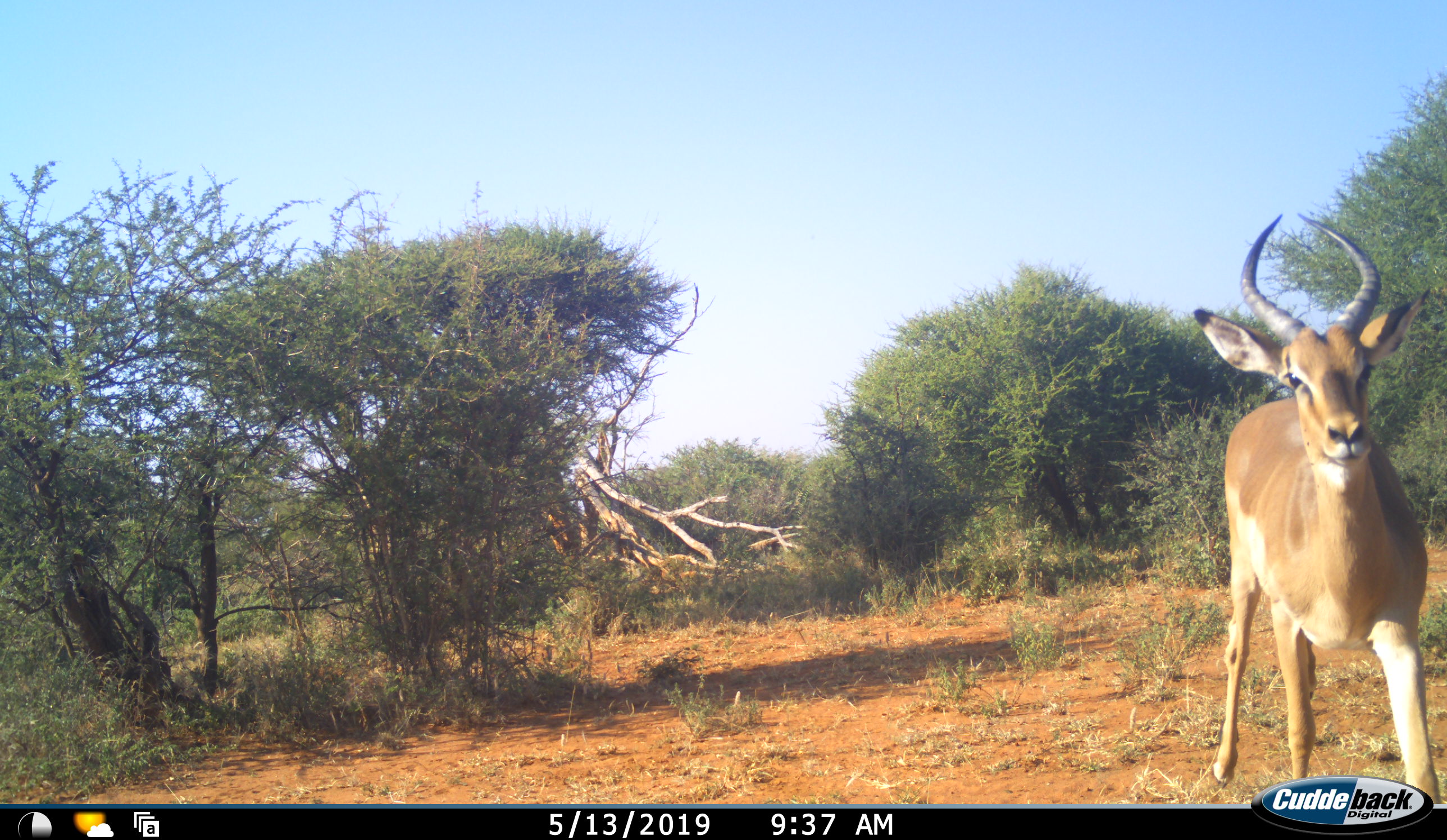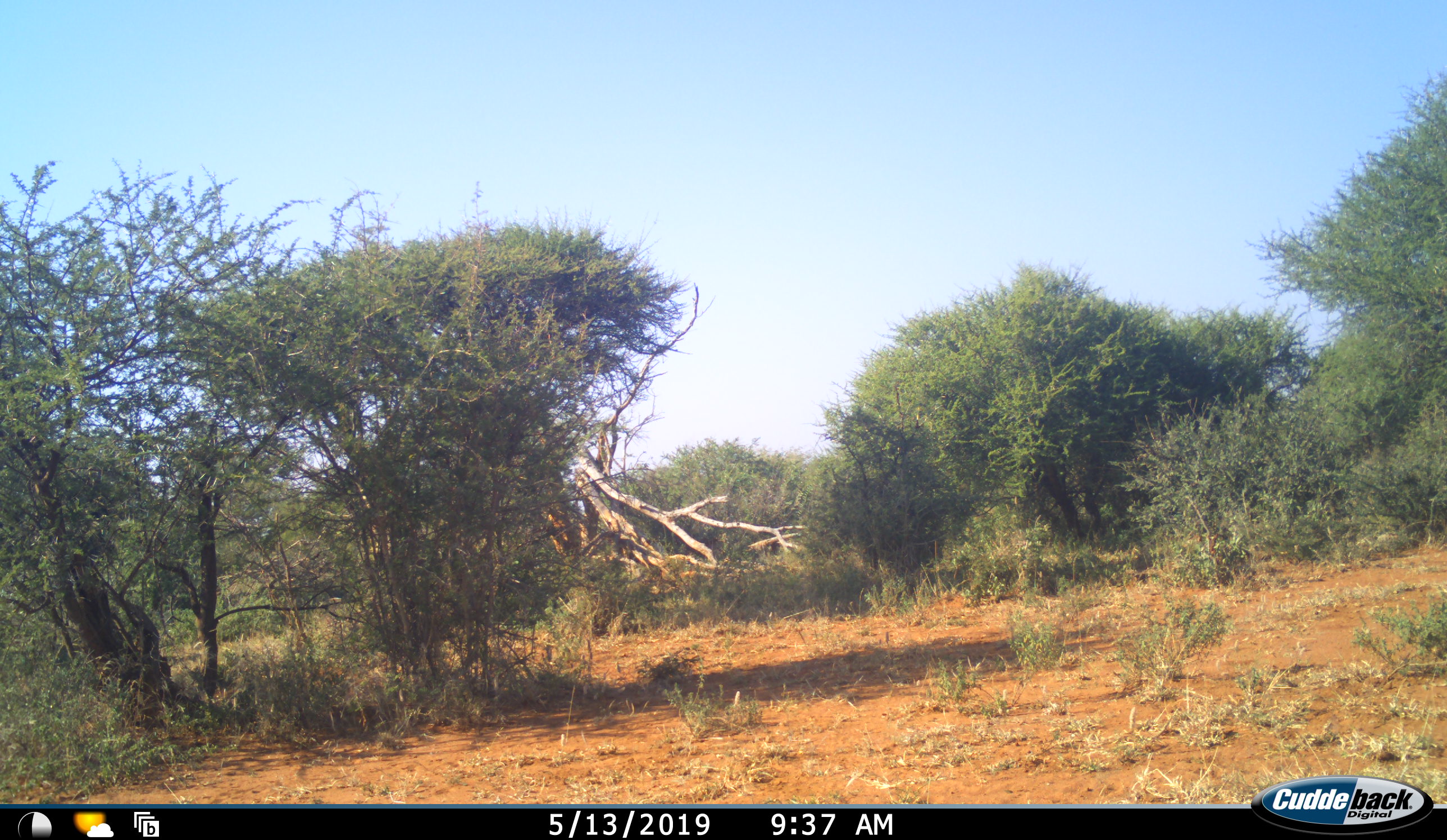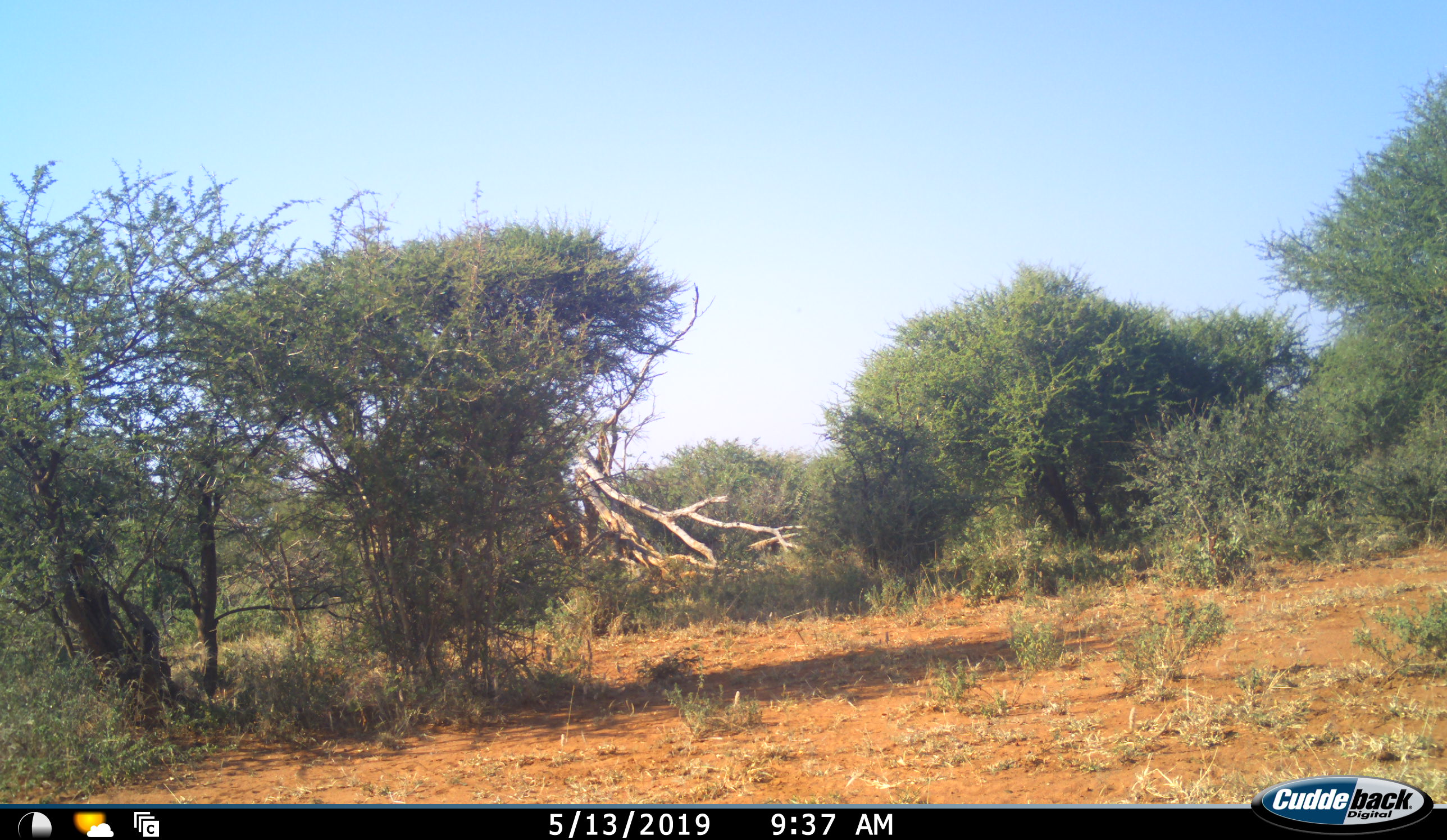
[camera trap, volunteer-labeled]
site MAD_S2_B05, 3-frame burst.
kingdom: Animalia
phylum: Chordata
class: Mammalia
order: Artiodactyla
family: Bovidae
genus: Aepyceros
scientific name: Aepyceros melampus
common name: impala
Impala (Aepyceros melampus), count 1. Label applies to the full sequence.